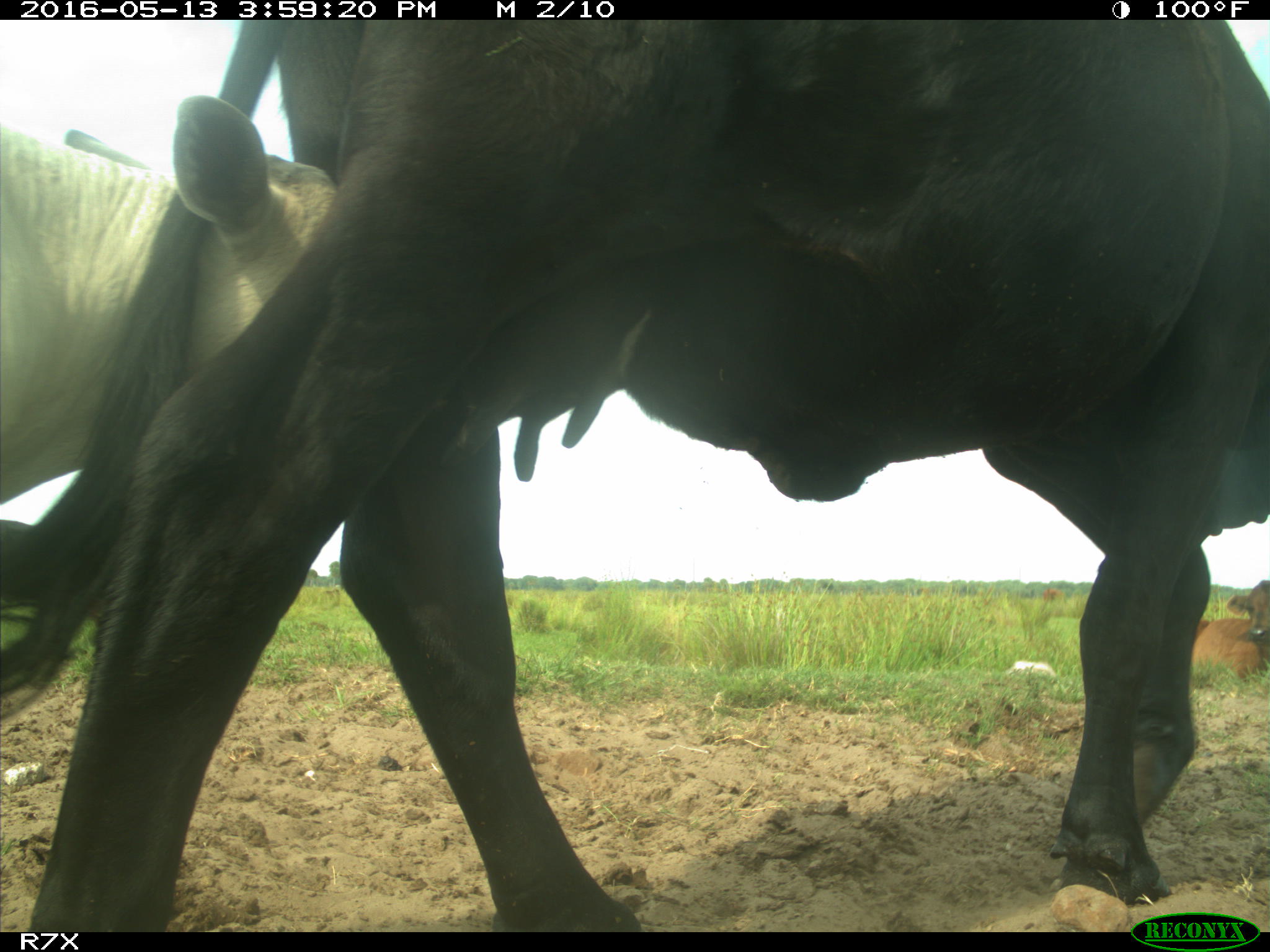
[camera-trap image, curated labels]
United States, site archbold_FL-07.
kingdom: Animalia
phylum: Chordata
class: Mammalia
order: Artiodactyla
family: Bovidae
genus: Bos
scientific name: Bos taurus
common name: domestic cow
Bos taurus (domestic cow).